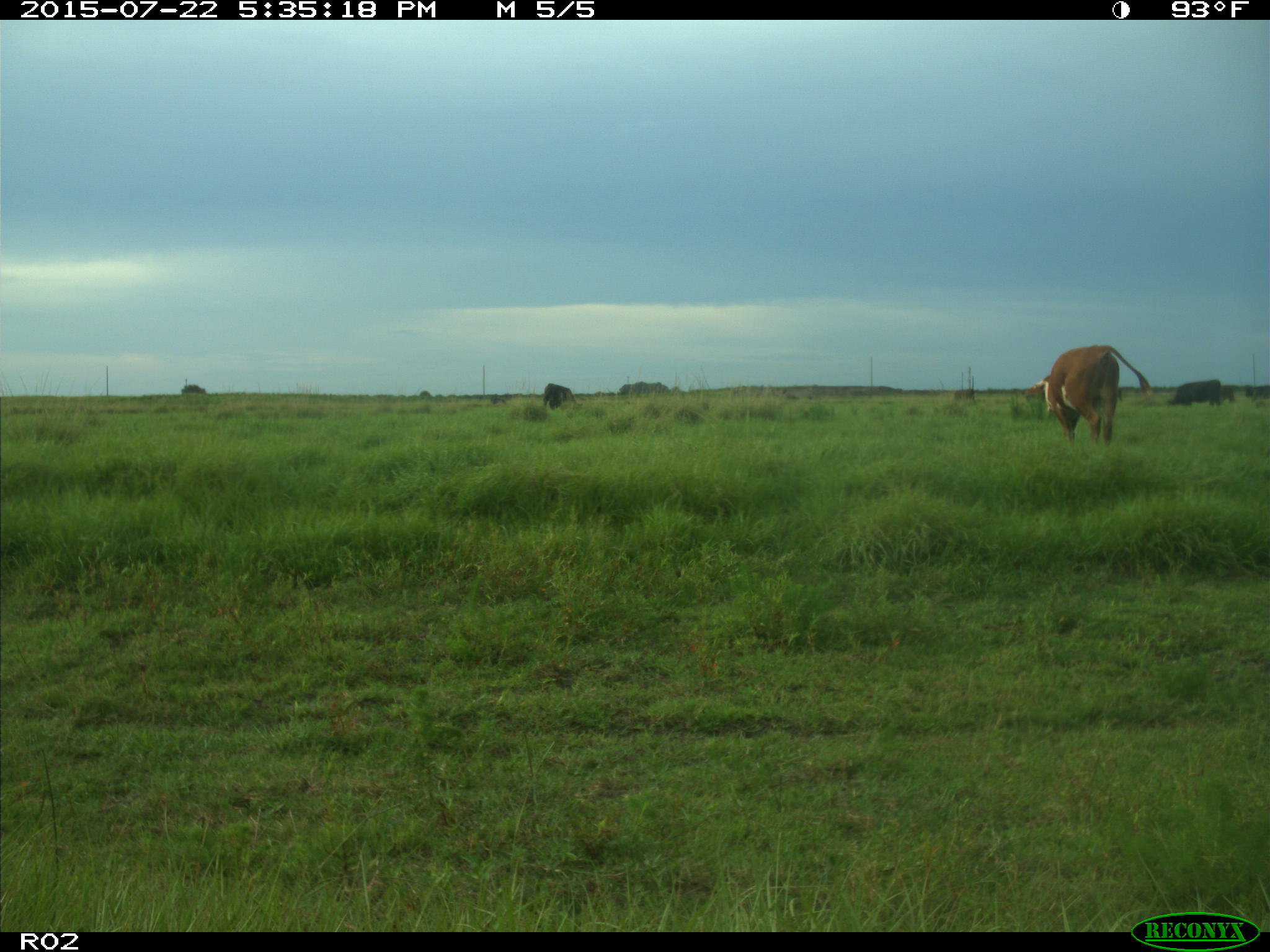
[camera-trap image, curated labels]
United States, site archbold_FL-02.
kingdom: Animalia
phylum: Chordata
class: Mammalia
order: Artiodactyla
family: Bovidae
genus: Bos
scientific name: Bos taurus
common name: domestic cow